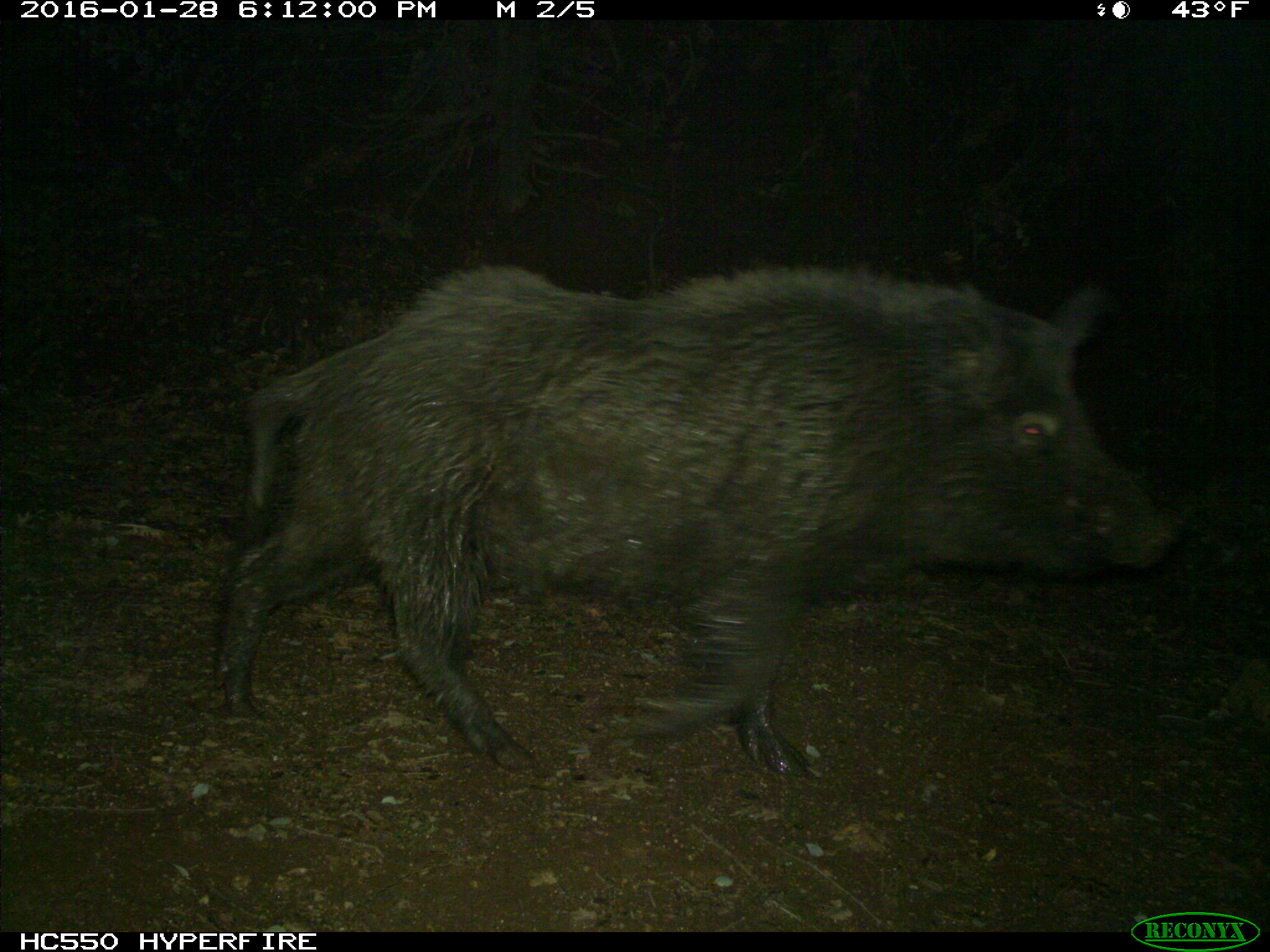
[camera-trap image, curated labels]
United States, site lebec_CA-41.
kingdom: Animalia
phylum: Chordata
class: Mammalia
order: Artiodactyla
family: Suidae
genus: Sus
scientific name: Sus scrofa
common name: wild boar